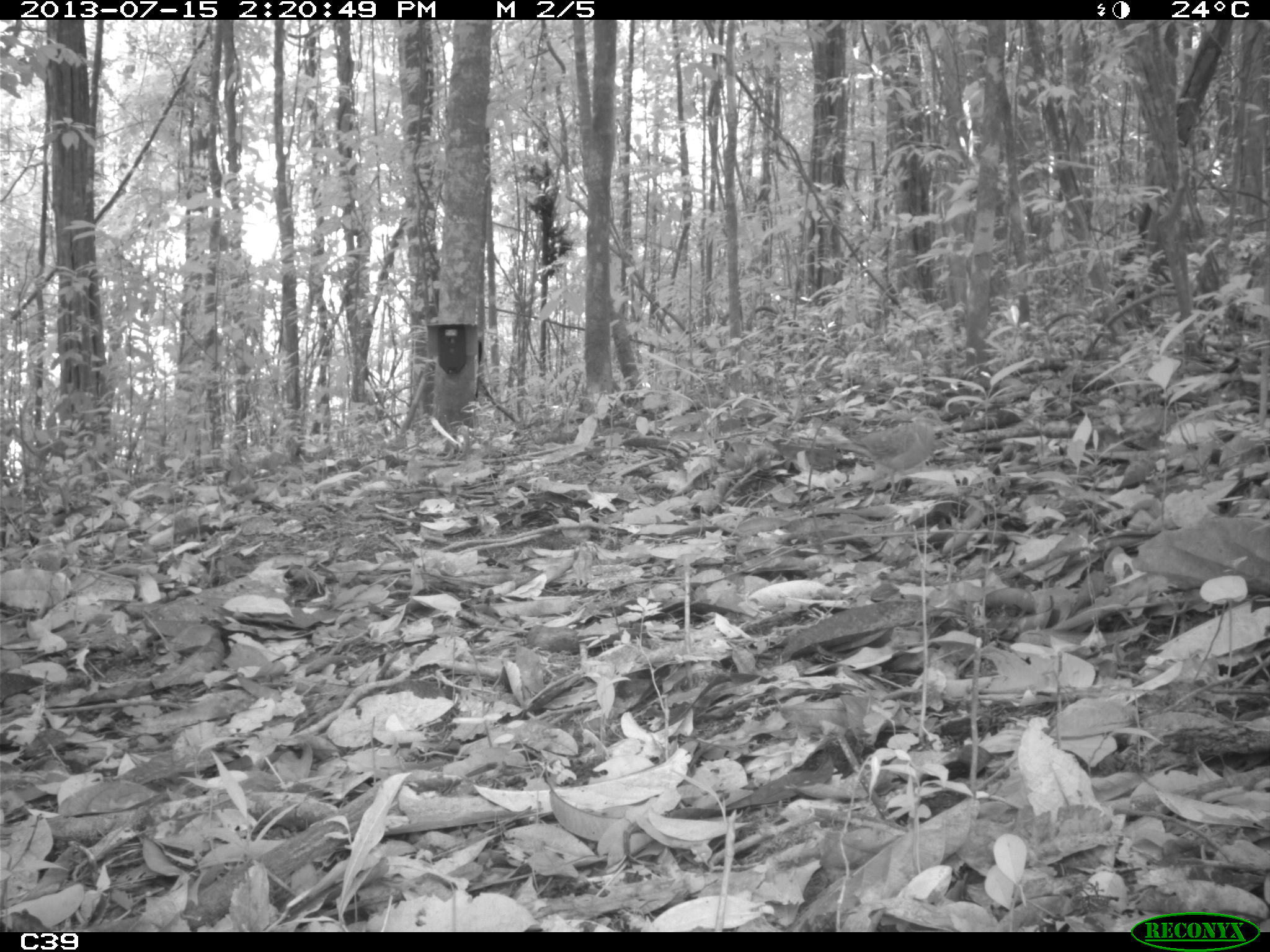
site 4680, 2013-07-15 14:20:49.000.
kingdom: Animalia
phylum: Chordata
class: Aves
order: Columbiformes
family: Columbidae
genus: Geotrygon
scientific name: Geotrygon montana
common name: ruddy quail-dove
Geotrygon montana (ruddy quail-dove), count 1, age adult.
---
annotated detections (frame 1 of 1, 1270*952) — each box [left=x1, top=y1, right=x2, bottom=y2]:
geotrygon montana: [left=834, top=408, right=947, bottom=495]